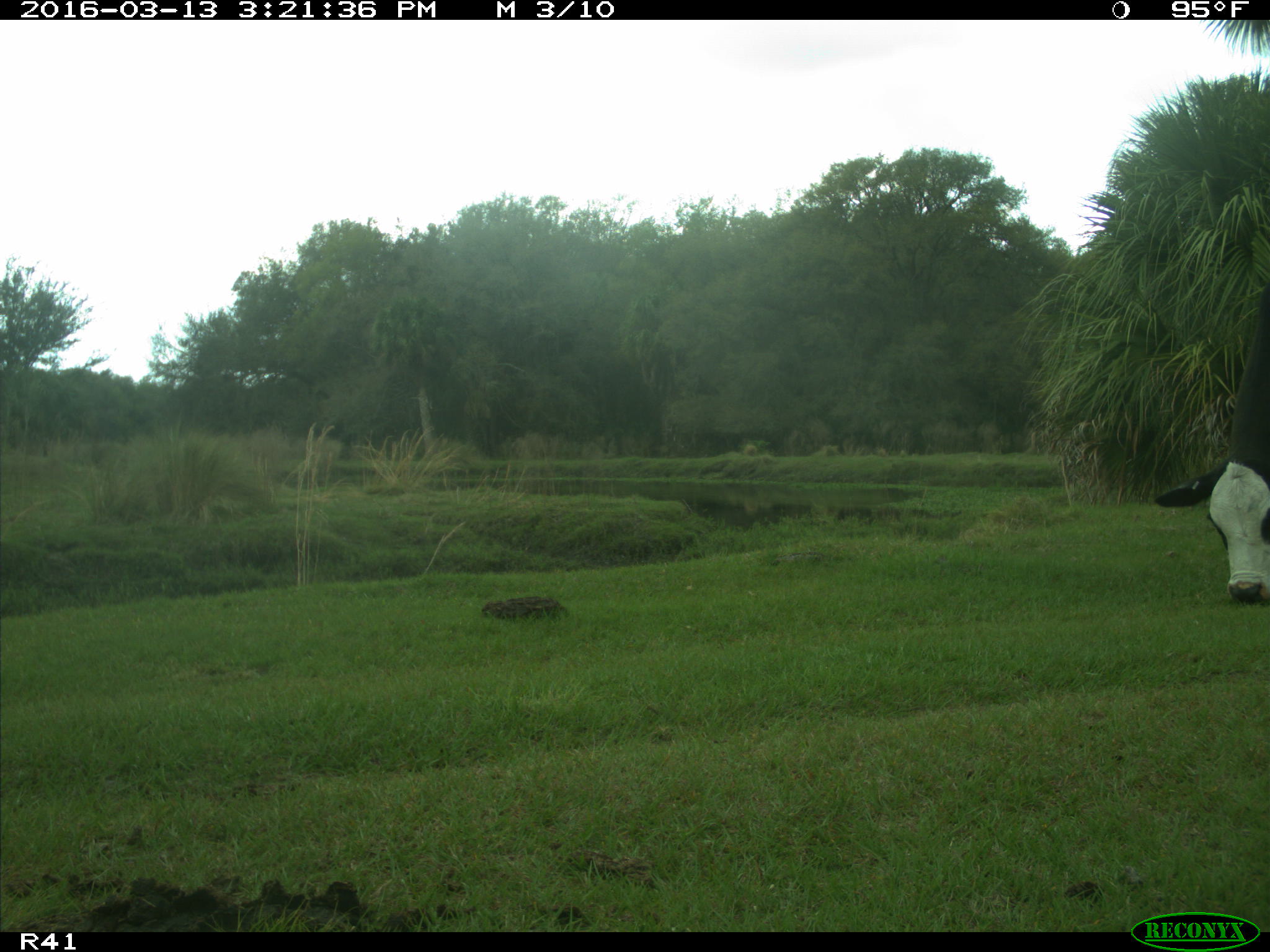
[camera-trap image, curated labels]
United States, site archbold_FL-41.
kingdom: Animalia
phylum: Chordata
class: Mammalia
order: Artiodactyla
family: Bovidae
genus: Bos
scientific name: Bos taurus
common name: domestic cow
Bos taurus (domestic cow).